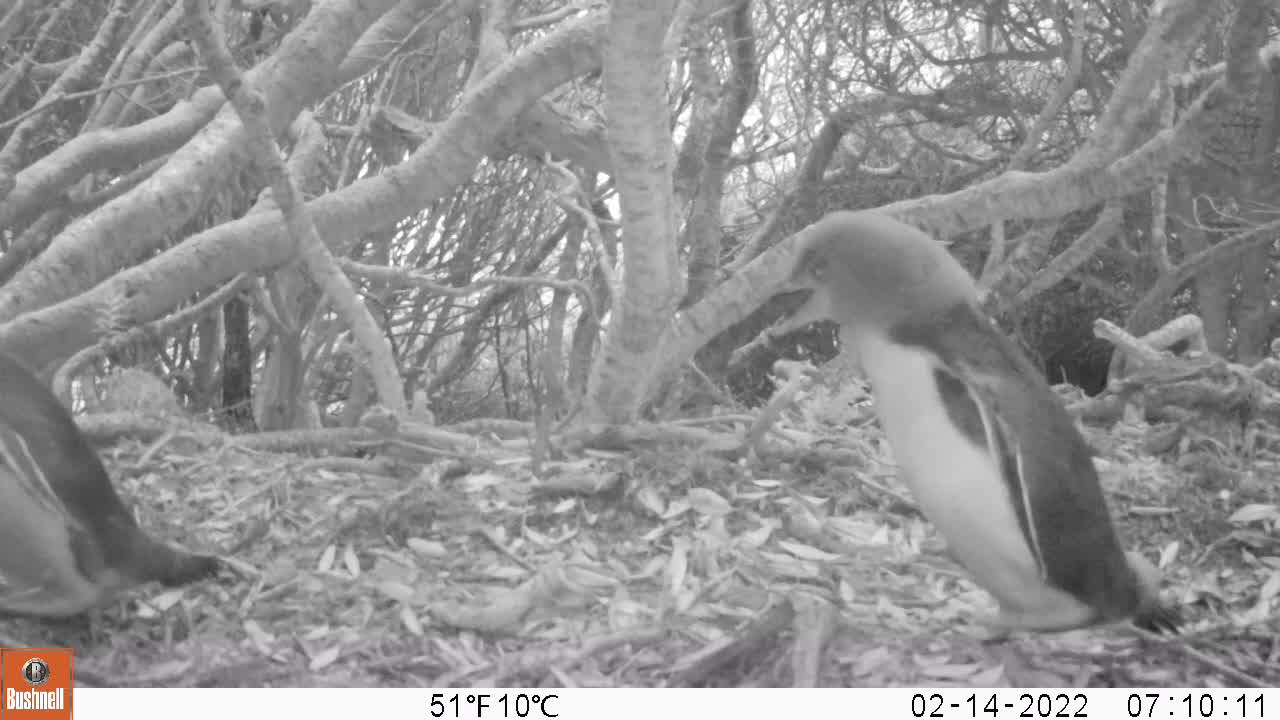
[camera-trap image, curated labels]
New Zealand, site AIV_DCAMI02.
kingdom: Animalia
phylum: Chordata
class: Aves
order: Sphenisciformes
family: Spheniscidae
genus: Megadyptes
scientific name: Megadyptes antipodes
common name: yellow-eyed penguin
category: yellow eyed penguin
Yellow eyed penguin (yellow-eyed penguin) (Megadyptes antipodes).